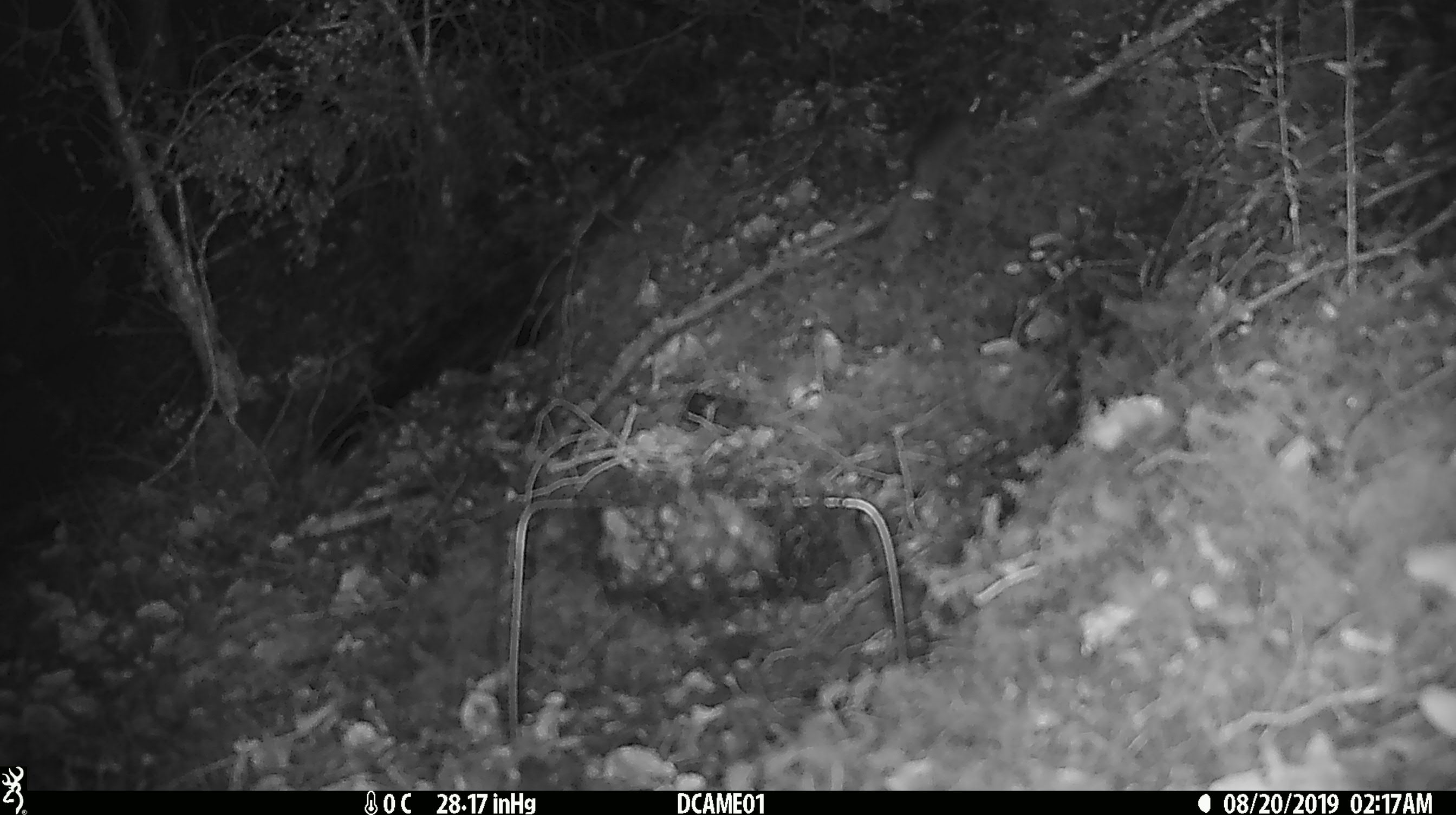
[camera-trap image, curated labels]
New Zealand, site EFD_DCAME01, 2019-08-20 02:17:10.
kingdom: Animalia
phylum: Chordata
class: Mammalia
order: Rodentia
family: Muridae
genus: Mus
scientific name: Mus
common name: mouse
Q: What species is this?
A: Mouse (Mus).